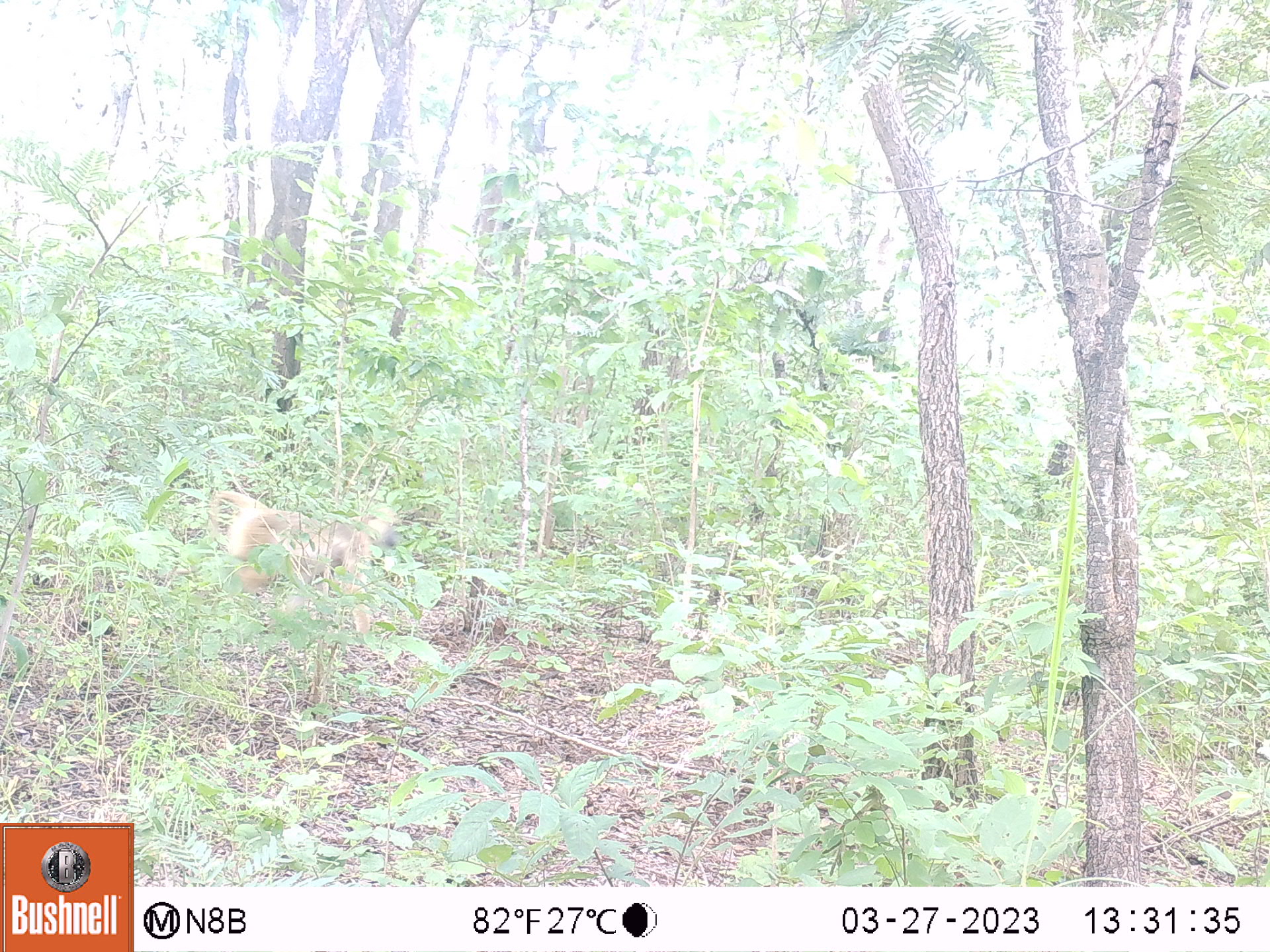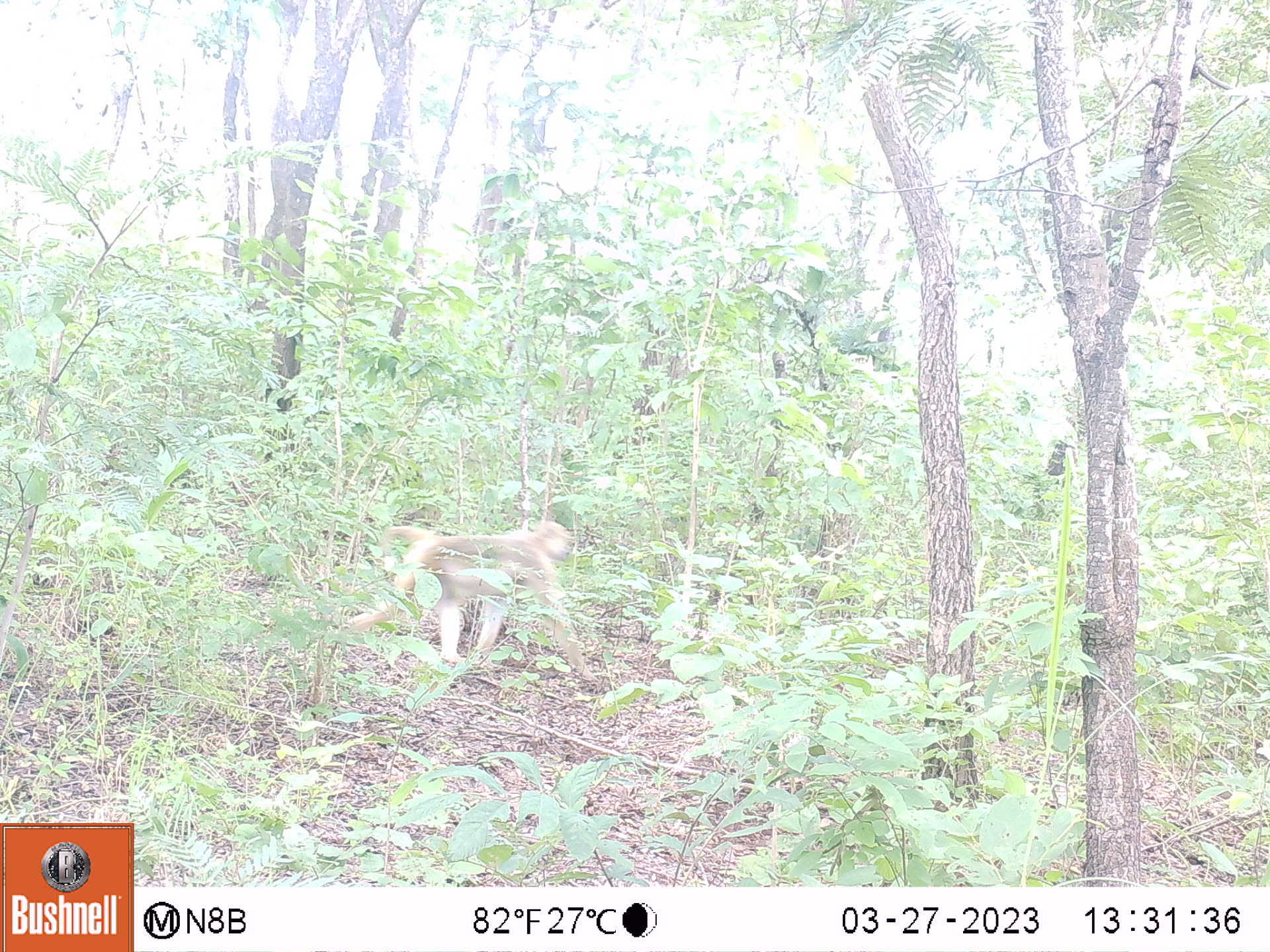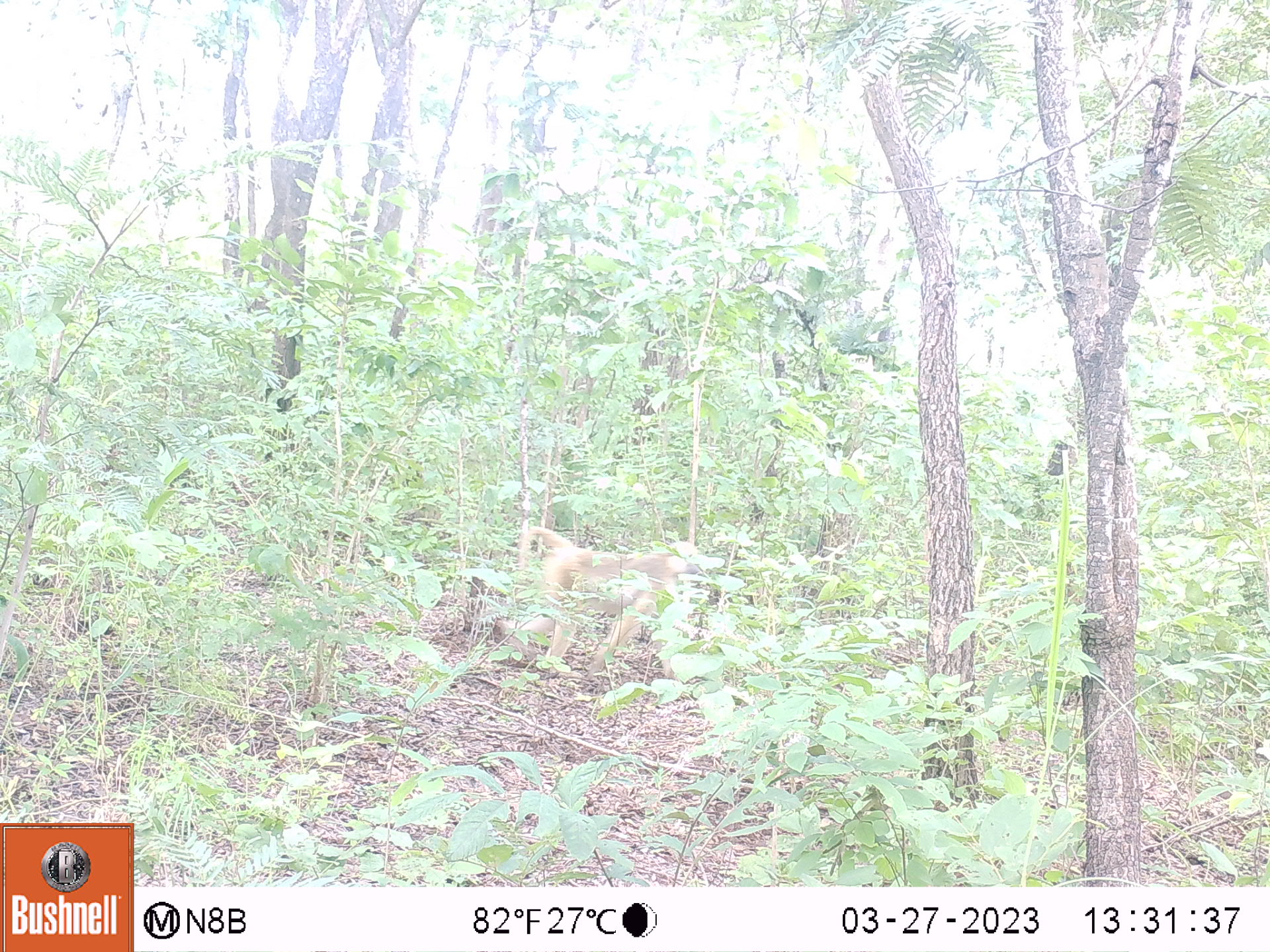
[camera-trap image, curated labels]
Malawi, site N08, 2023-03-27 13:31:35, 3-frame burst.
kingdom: Animalia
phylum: Chordata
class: Mammalia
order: Primates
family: Cercopithecidae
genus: Papio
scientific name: Papio cynocephalus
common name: yellow baboon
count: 1